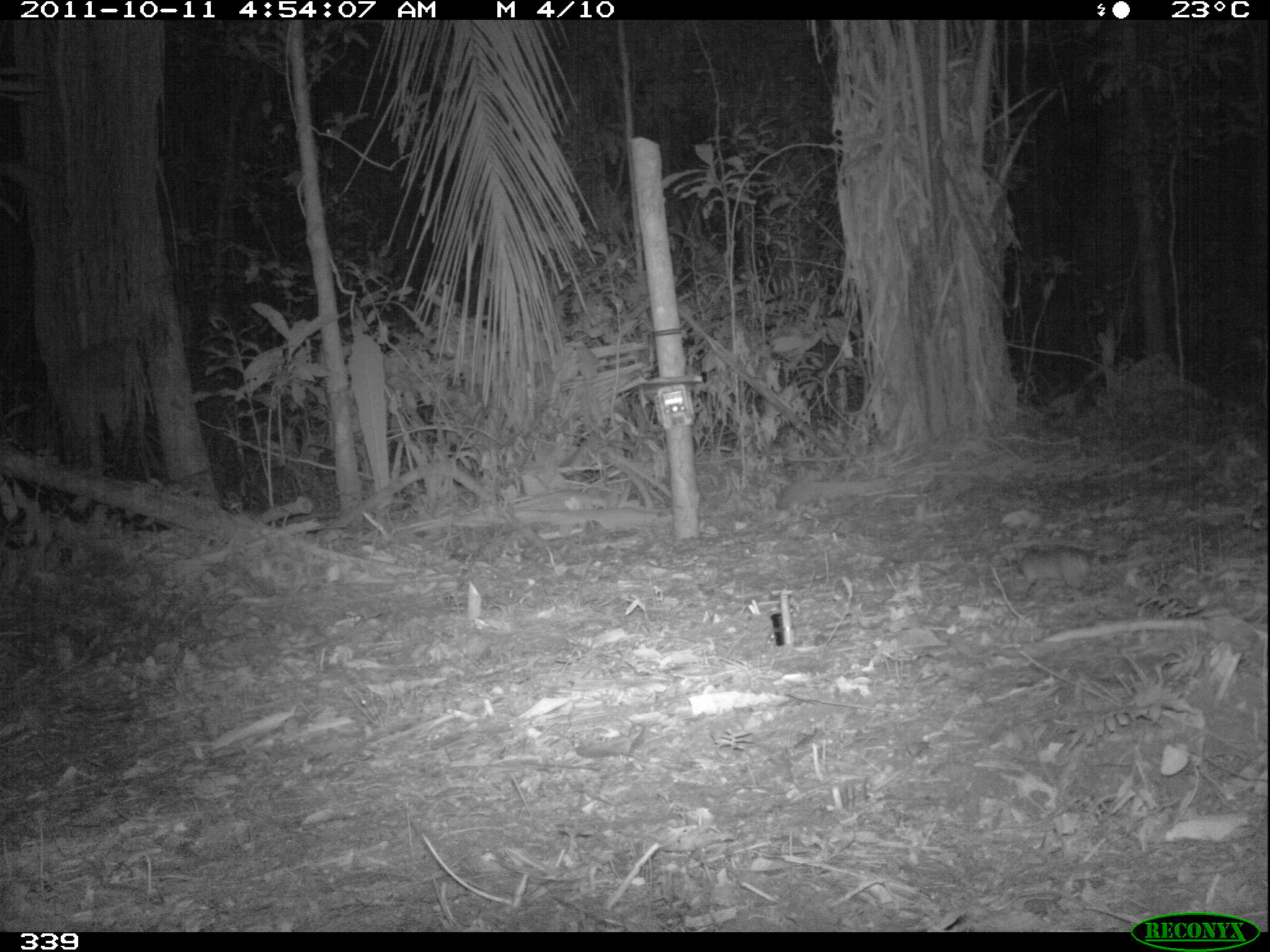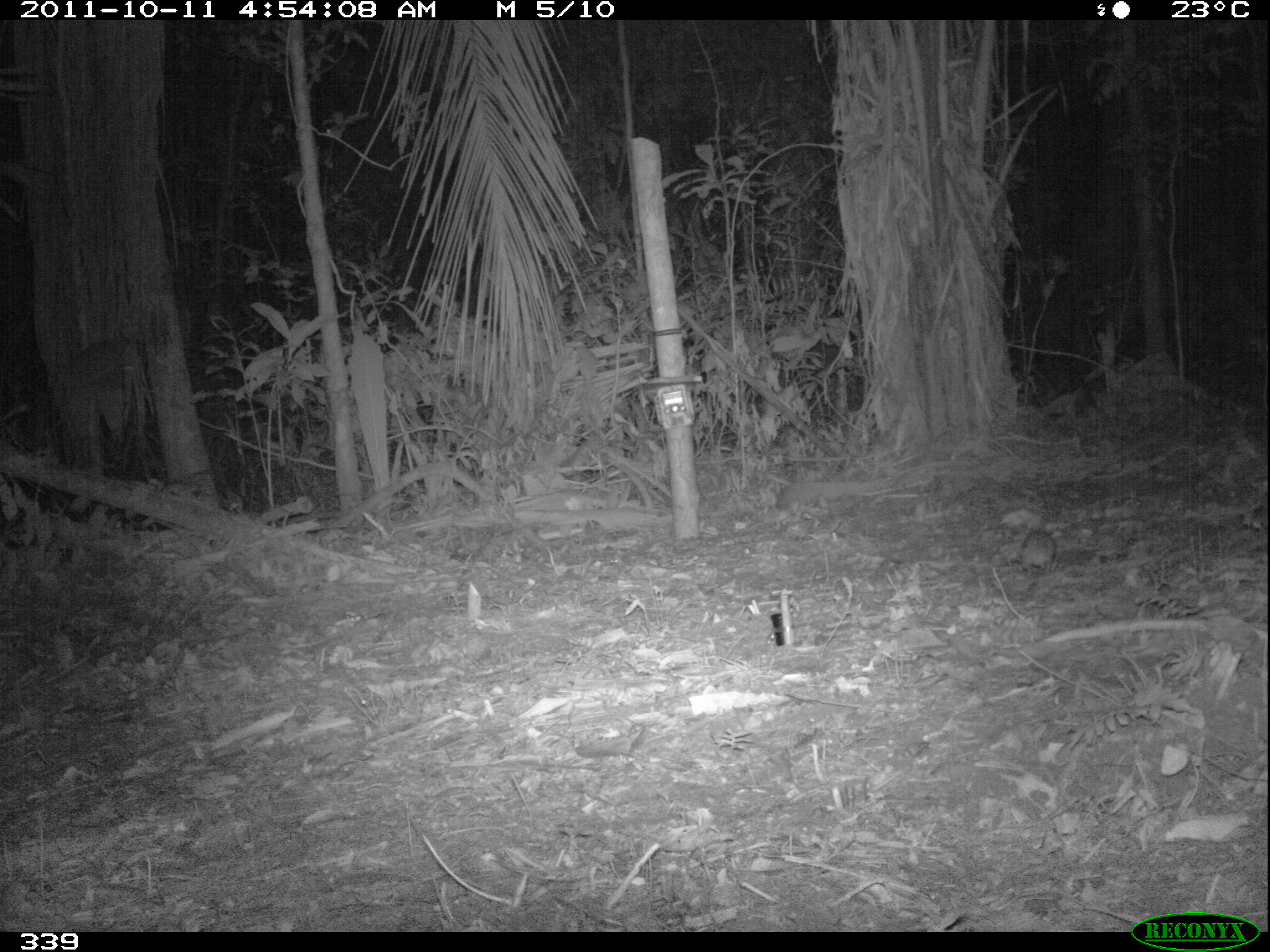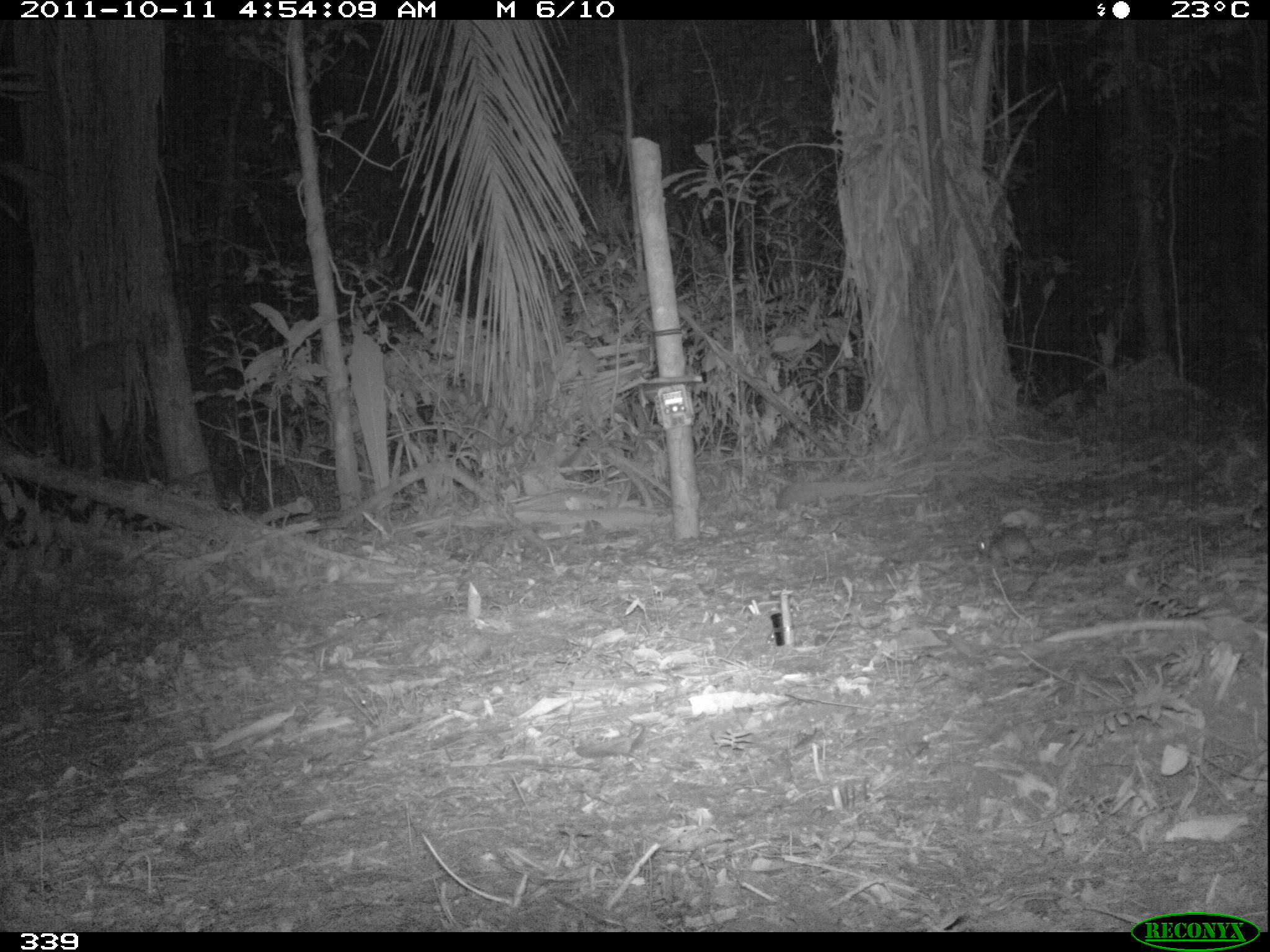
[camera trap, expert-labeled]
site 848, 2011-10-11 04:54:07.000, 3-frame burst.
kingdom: Animalia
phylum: Chordata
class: Mammalia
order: Rodentia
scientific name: Rodentia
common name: rodents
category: unknown rodent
Unknown rodent (rodents) (Rodentia).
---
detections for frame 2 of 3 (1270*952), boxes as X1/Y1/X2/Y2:
unknown rodent: 1017/524/1060/575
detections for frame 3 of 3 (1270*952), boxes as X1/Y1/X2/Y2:
unknown rodent: 976/525/1037/571